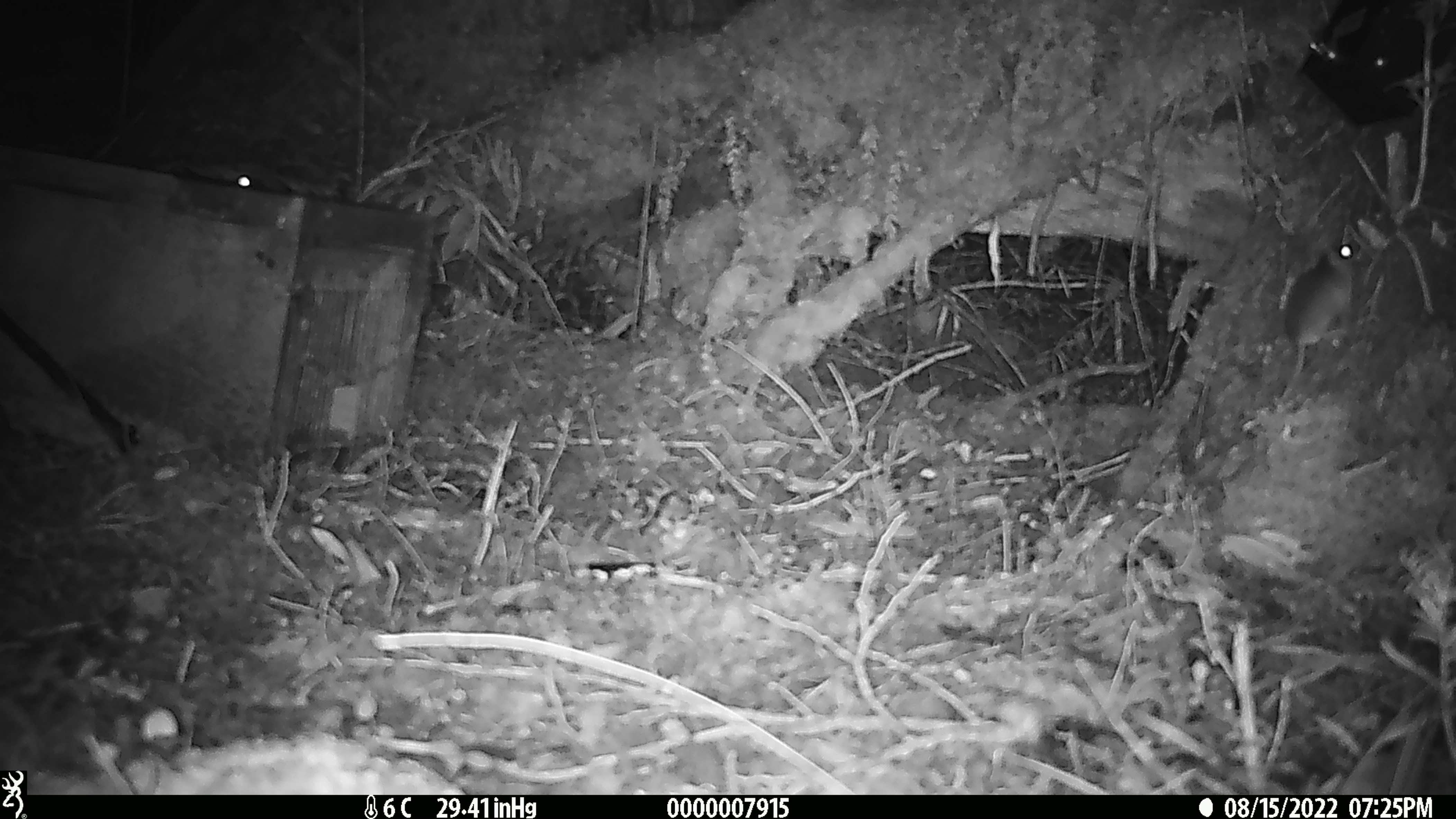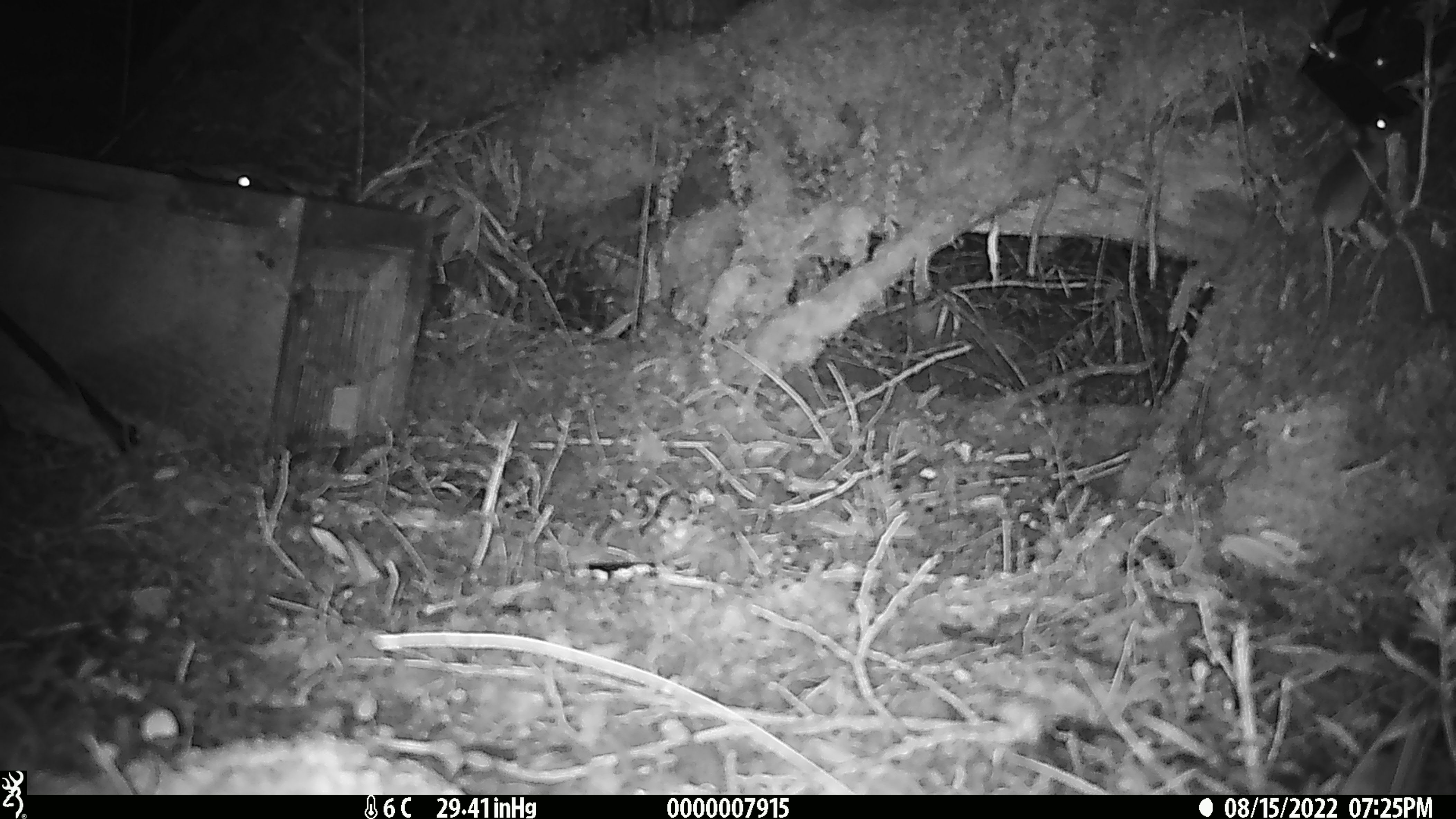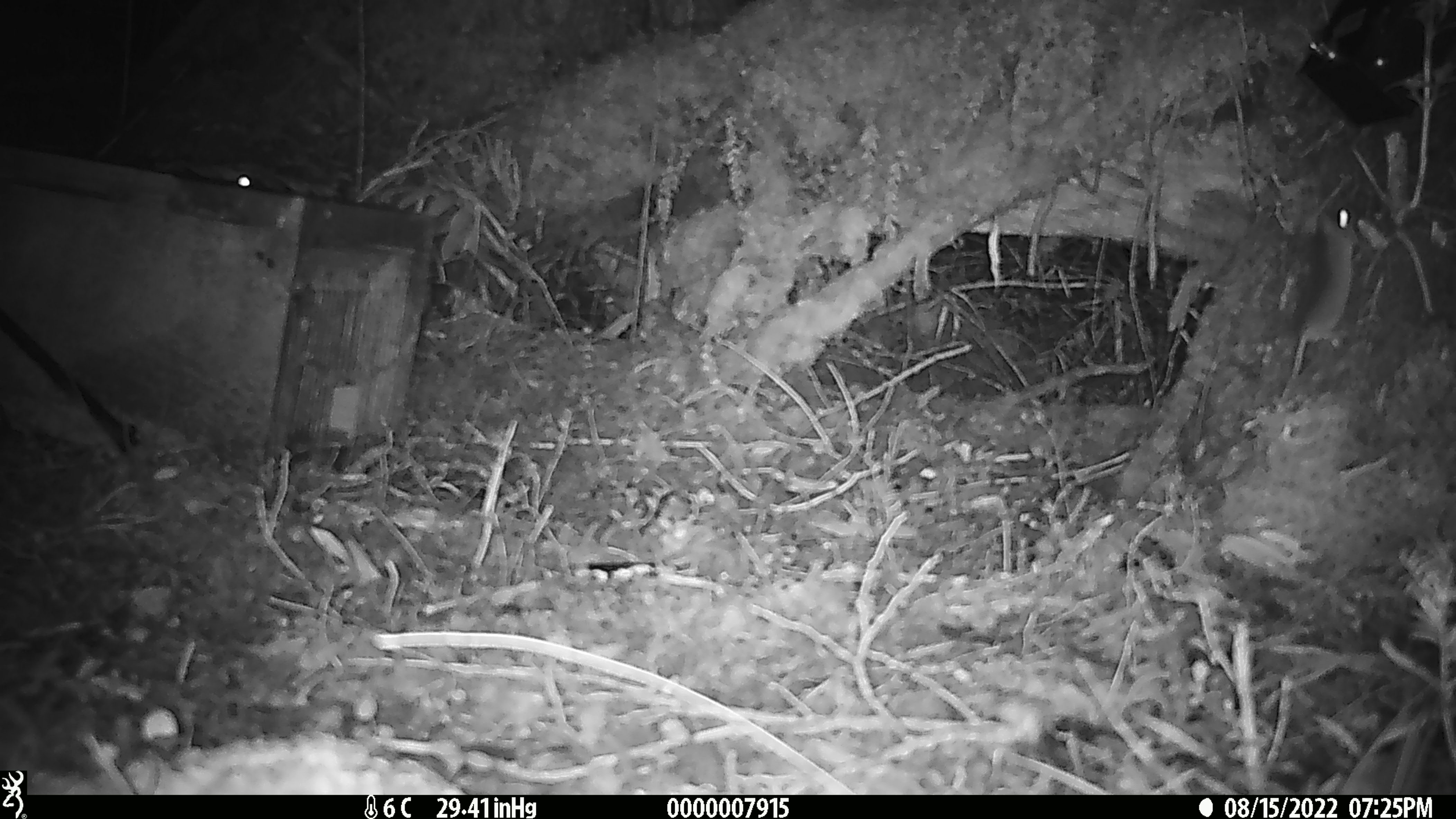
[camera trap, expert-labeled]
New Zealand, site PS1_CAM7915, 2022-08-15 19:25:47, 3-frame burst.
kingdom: Animalia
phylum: Chordata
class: Mammalia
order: Rodentia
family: Muridae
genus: Mus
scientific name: Mus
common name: mouse